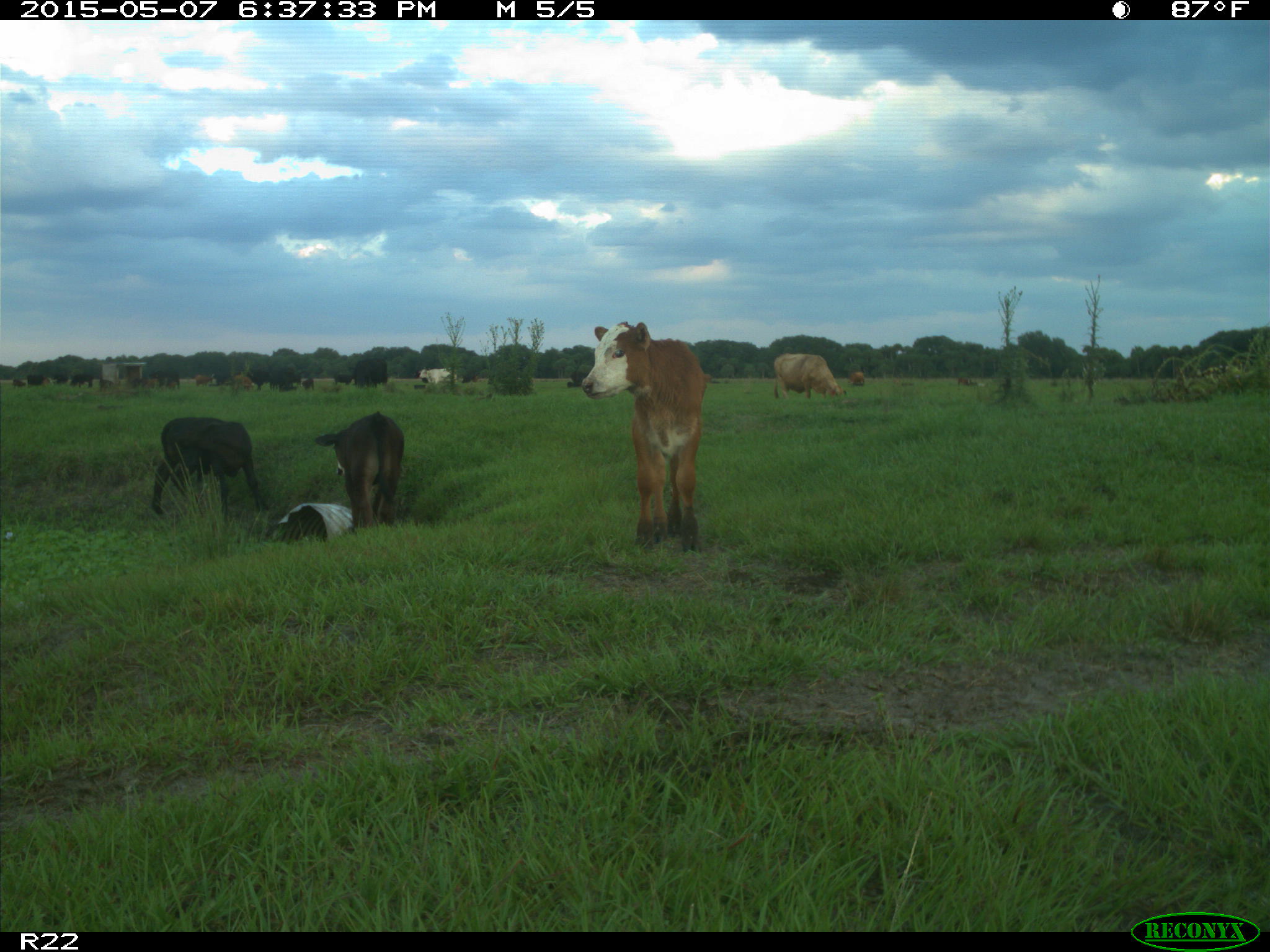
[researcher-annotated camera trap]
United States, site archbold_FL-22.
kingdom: Animalia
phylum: Chordata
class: Mammalia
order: Artiodactyla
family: Bovidae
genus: Bos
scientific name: Bos taurus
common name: domestic cow